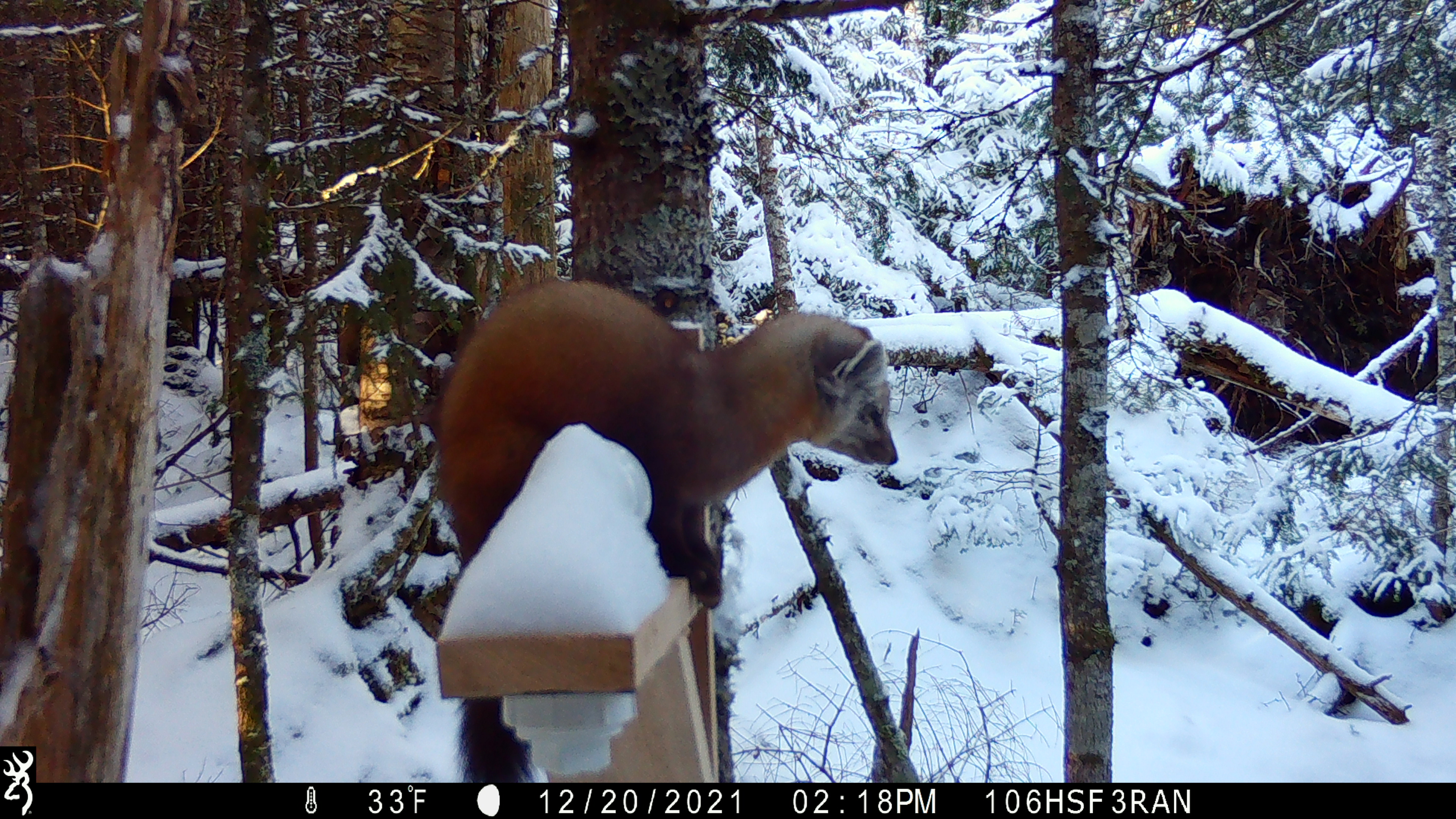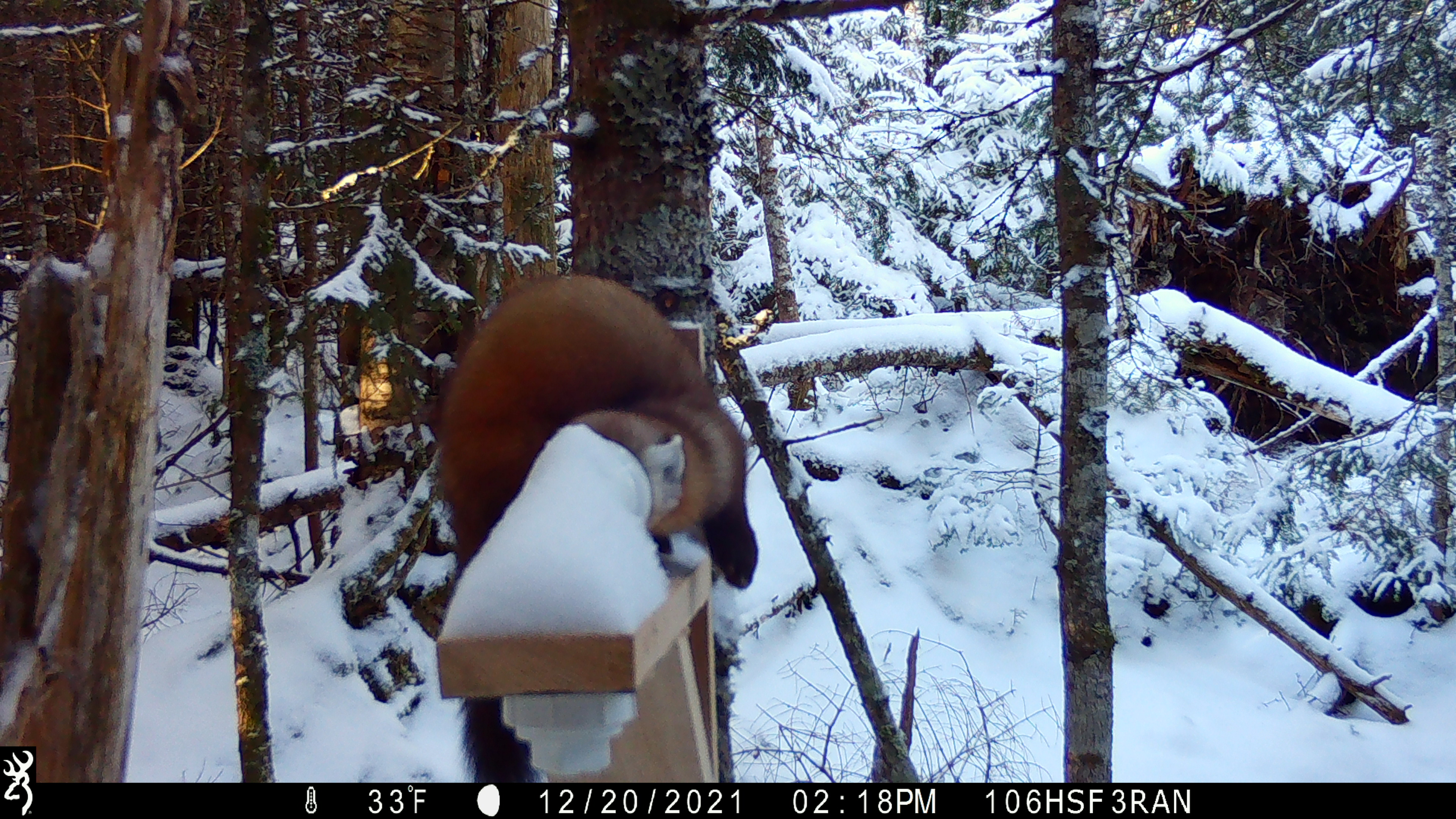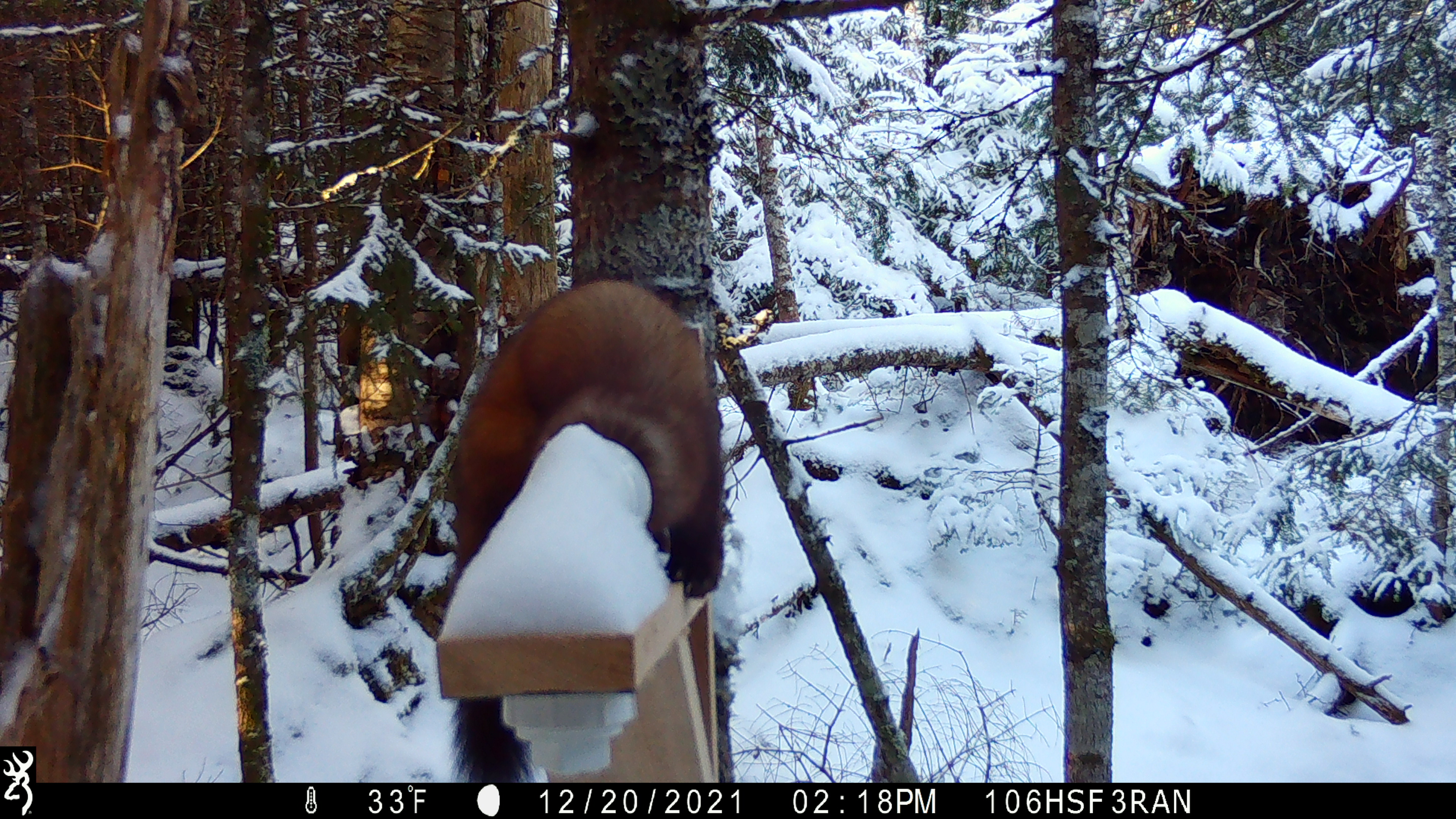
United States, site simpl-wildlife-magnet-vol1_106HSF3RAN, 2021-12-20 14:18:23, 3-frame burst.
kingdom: Animalia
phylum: Chordata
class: Mammalia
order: Carnivora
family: Mustelidae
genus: Martes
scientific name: Martes americana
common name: american marten